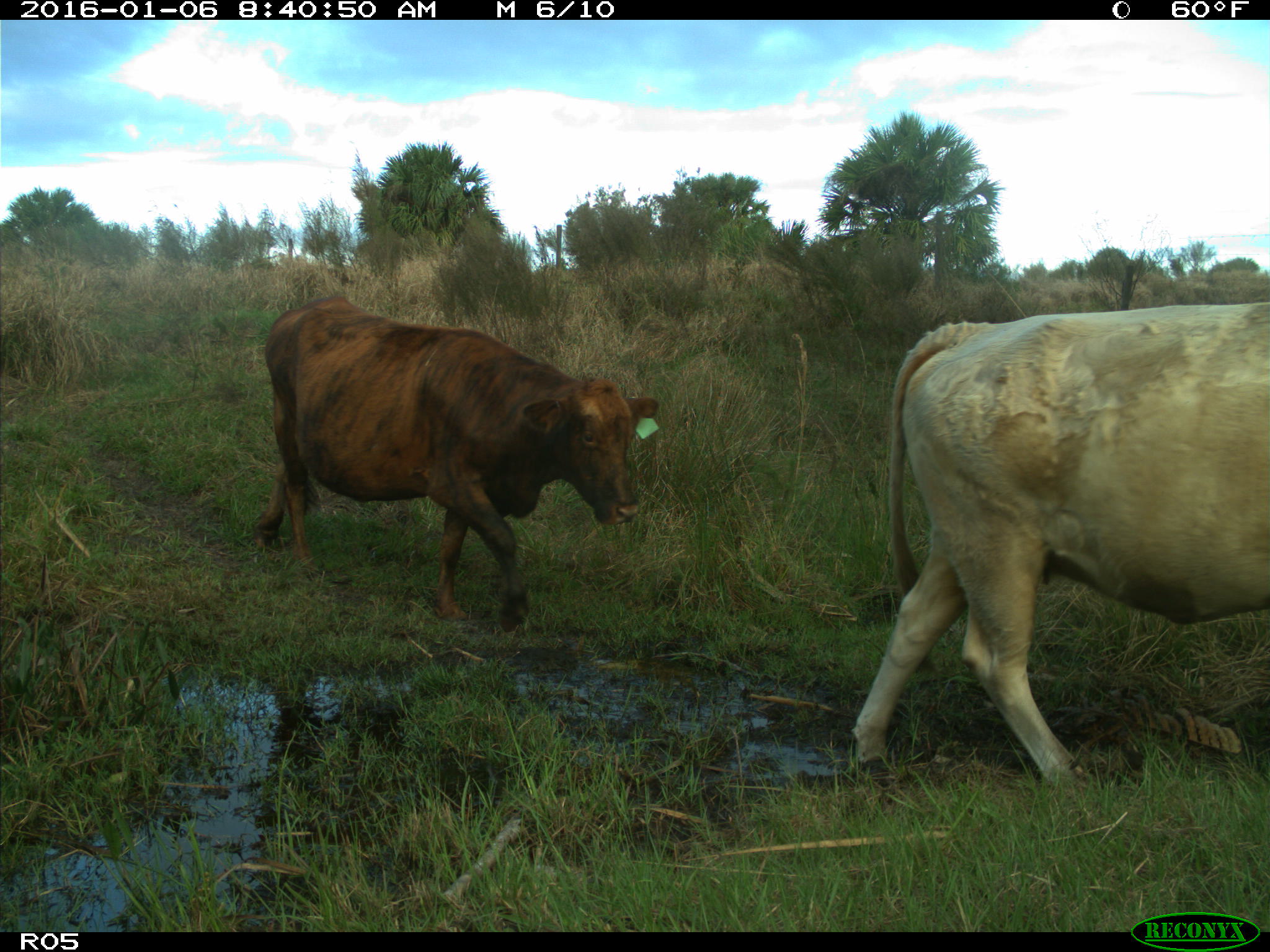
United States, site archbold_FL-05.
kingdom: Animalia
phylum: Chordata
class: Mammalia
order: Artiodactyla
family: Bovidae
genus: Bos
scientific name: Bos taurus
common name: domestic cow